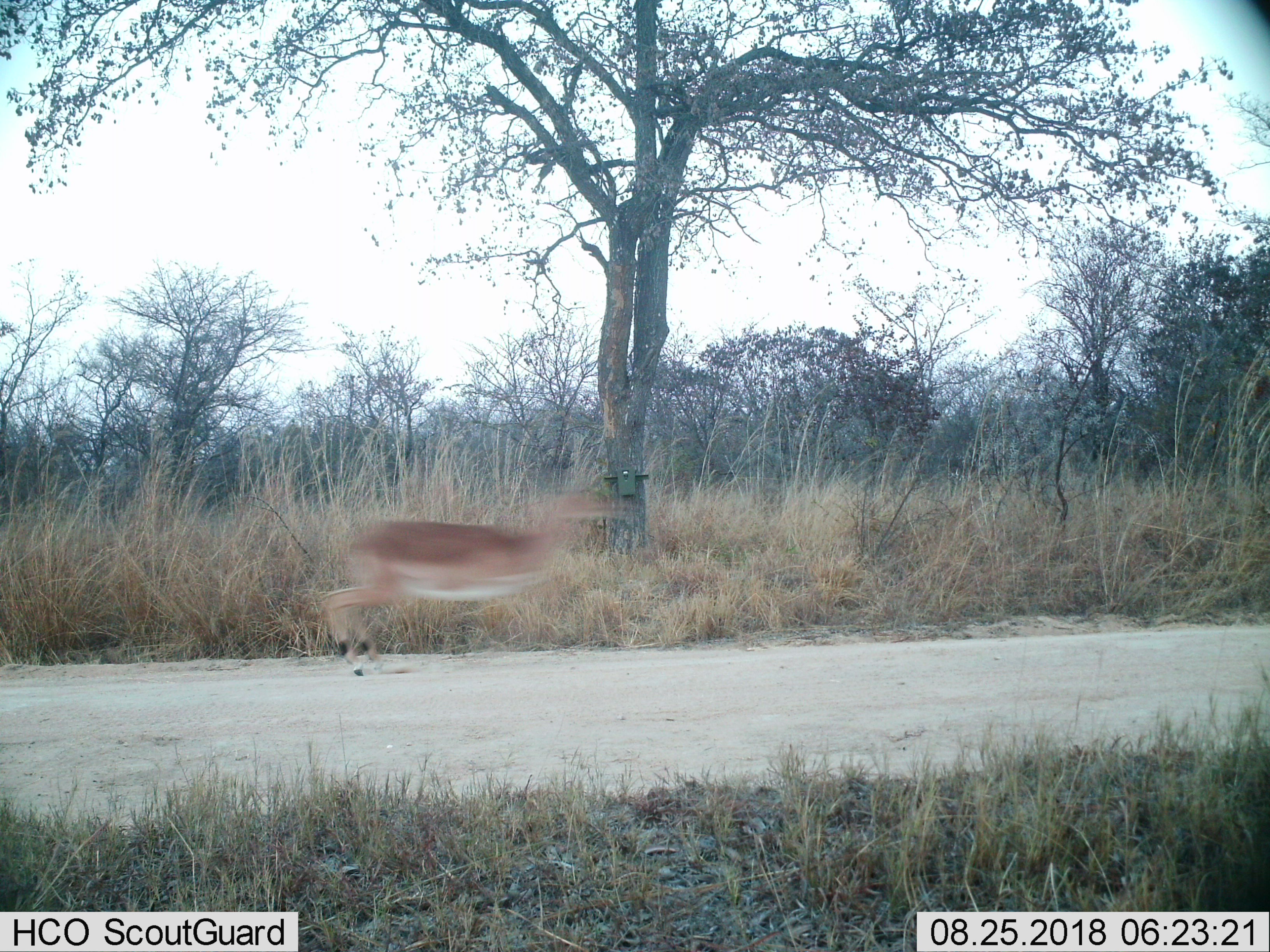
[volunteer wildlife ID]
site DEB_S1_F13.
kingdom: Animalia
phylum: Chordata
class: Mammalia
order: Artiodactyla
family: Bovidae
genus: Aepyceros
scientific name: Aepyceros melampus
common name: impala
Impala (Aepyceros melampus), count 1. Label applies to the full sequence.